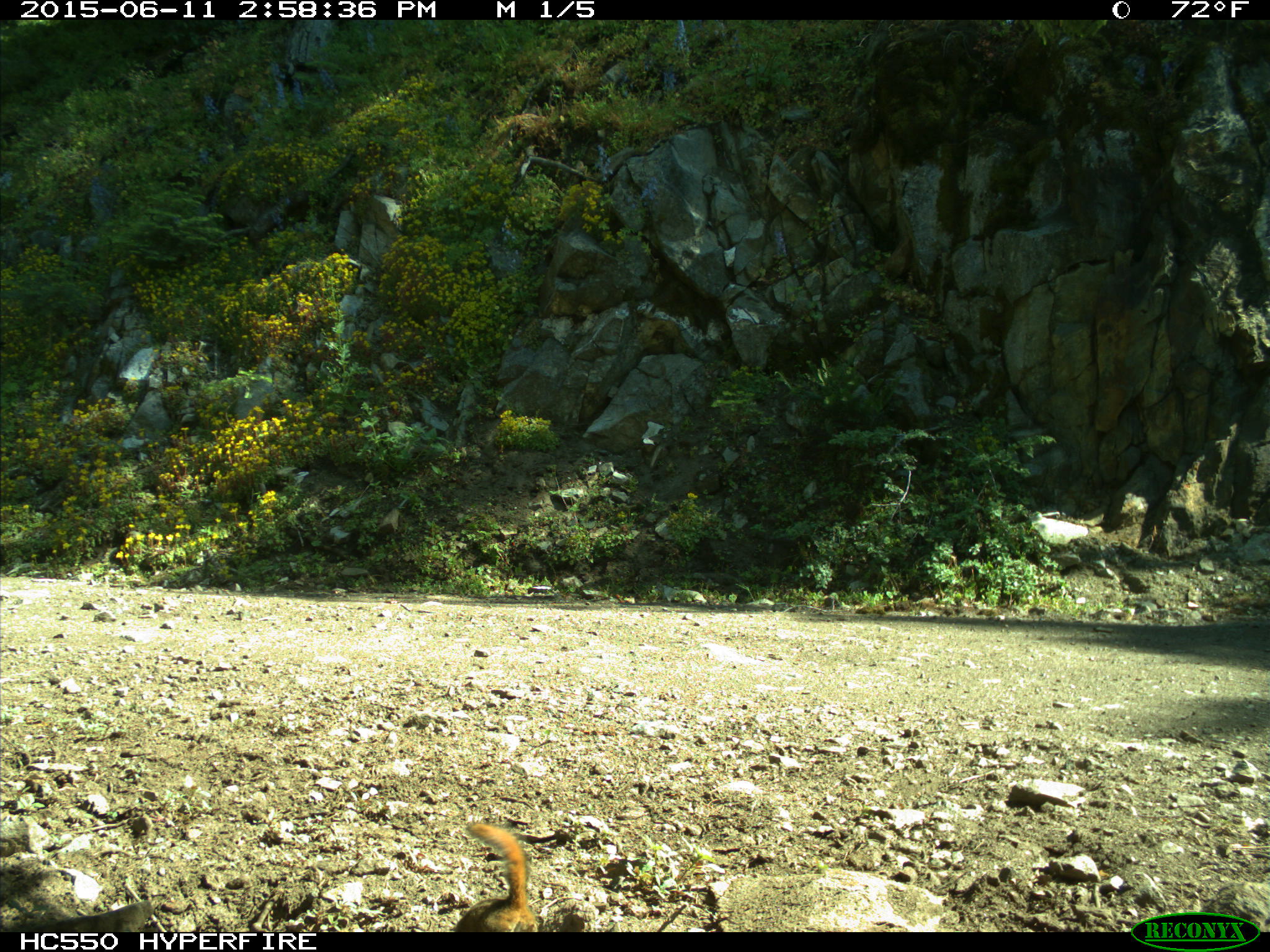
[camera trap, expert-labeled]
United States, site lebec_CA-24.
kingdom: Animalia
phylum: Chordata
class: Mammalia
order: Rodentia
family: Sciuridae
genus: Tamias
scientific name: Tamias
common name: chipmunk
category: unidentified chipmunk